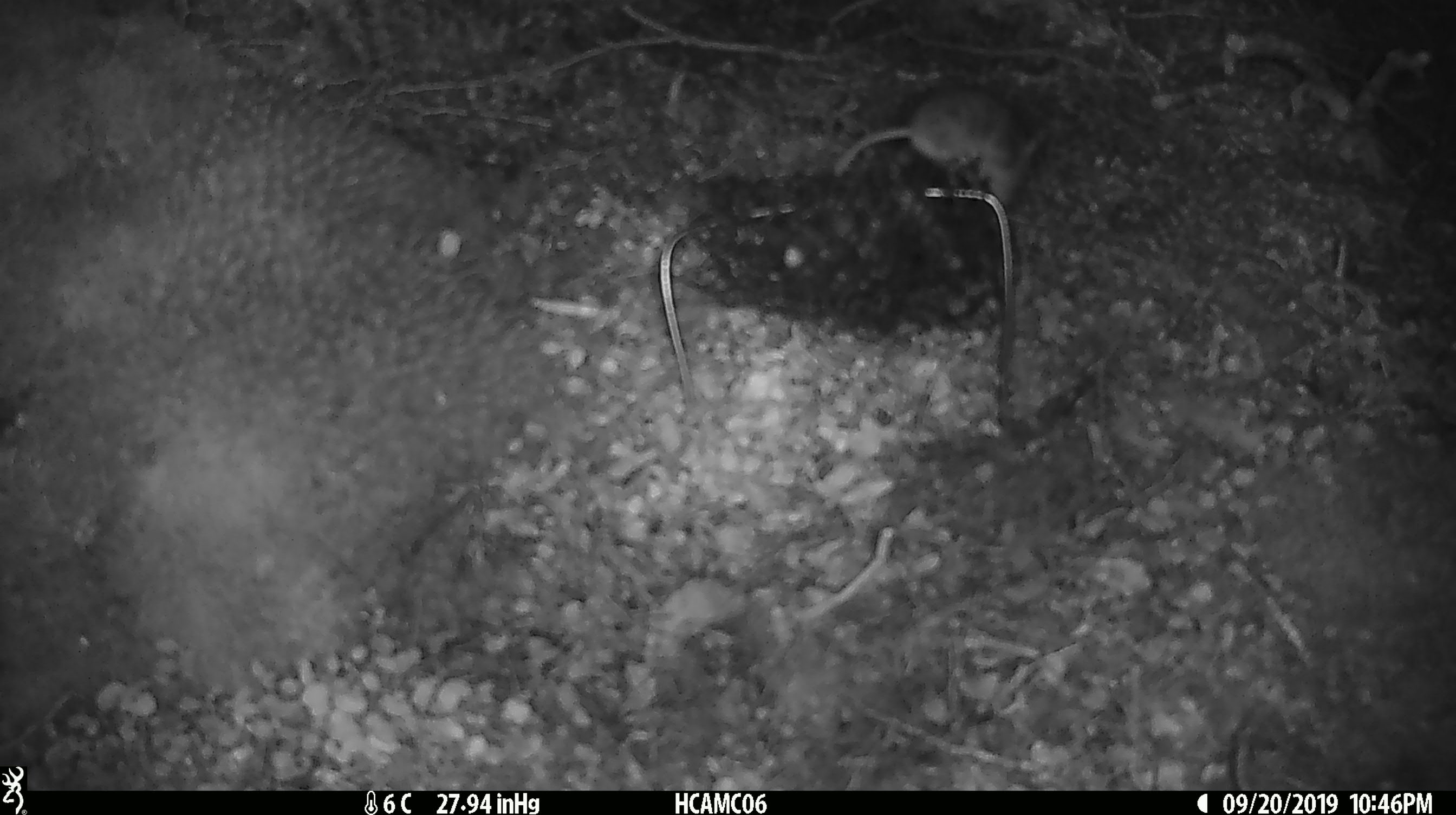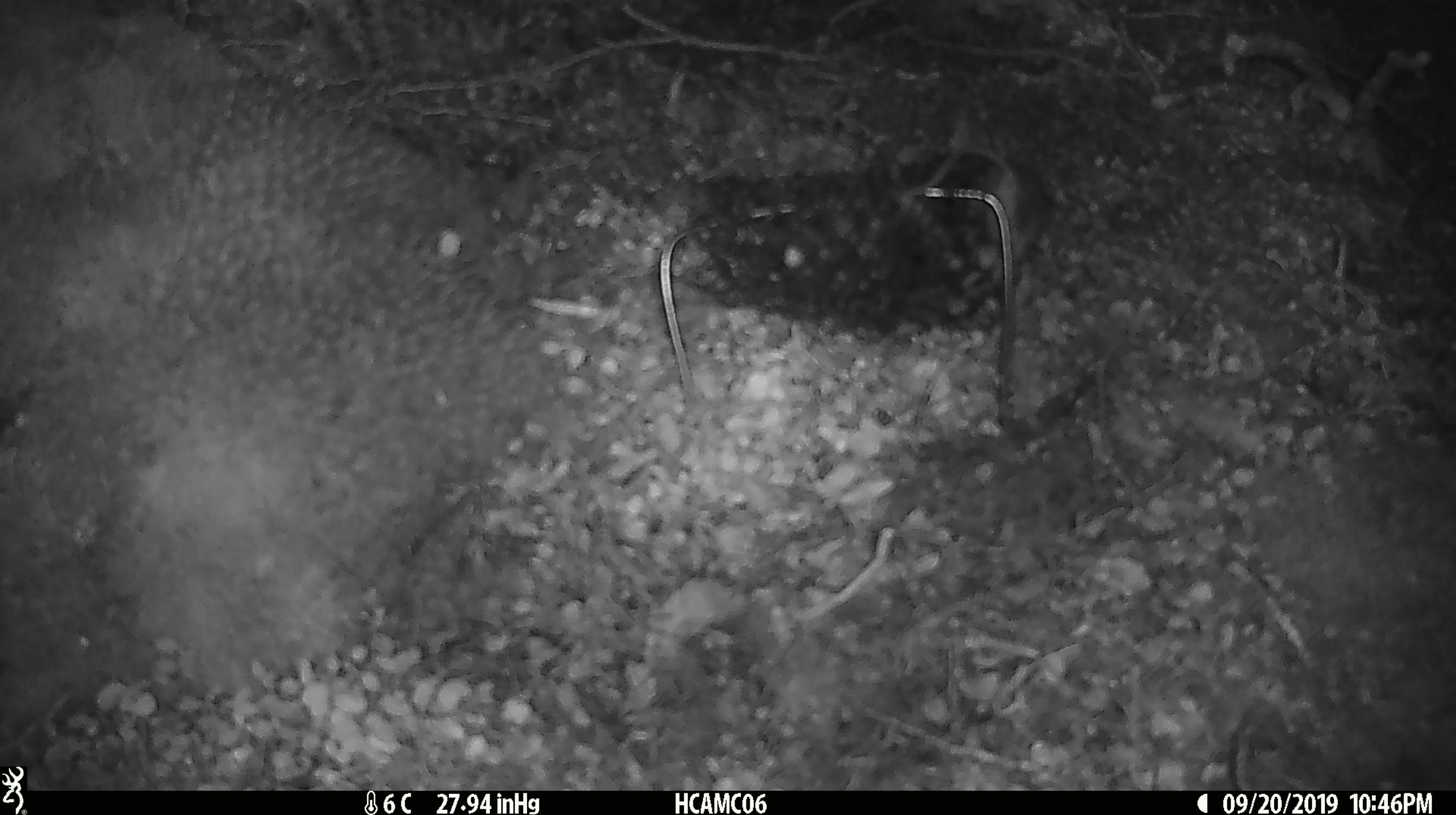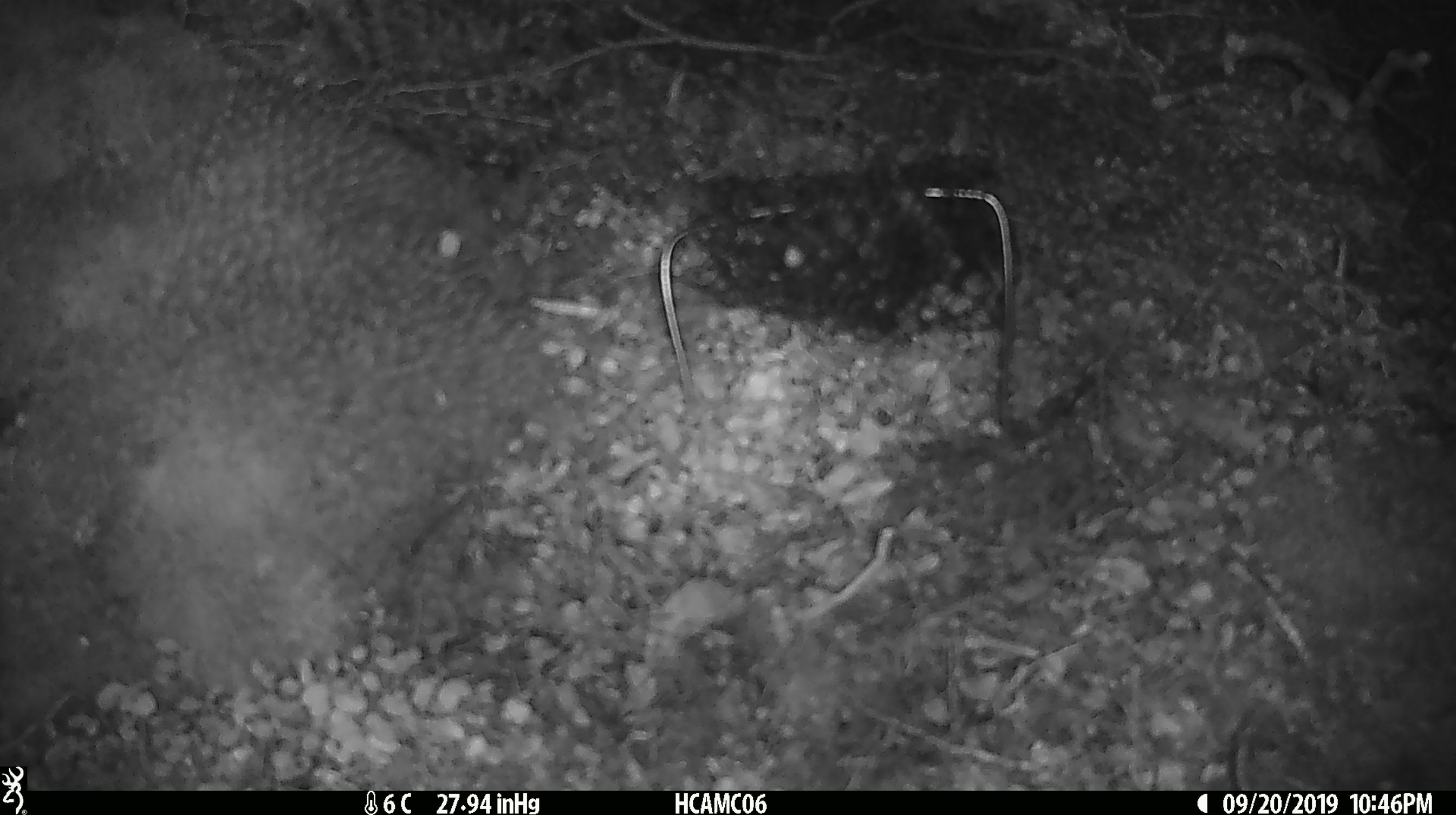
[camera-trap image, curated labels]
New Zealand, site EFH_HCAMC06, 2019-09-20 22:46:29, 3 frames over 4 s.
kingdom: Animalia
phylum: Chordata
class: Mammalia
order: Rodentia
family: Muridae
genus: Mus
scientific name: Mus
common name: mouse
Mouse (Mus).